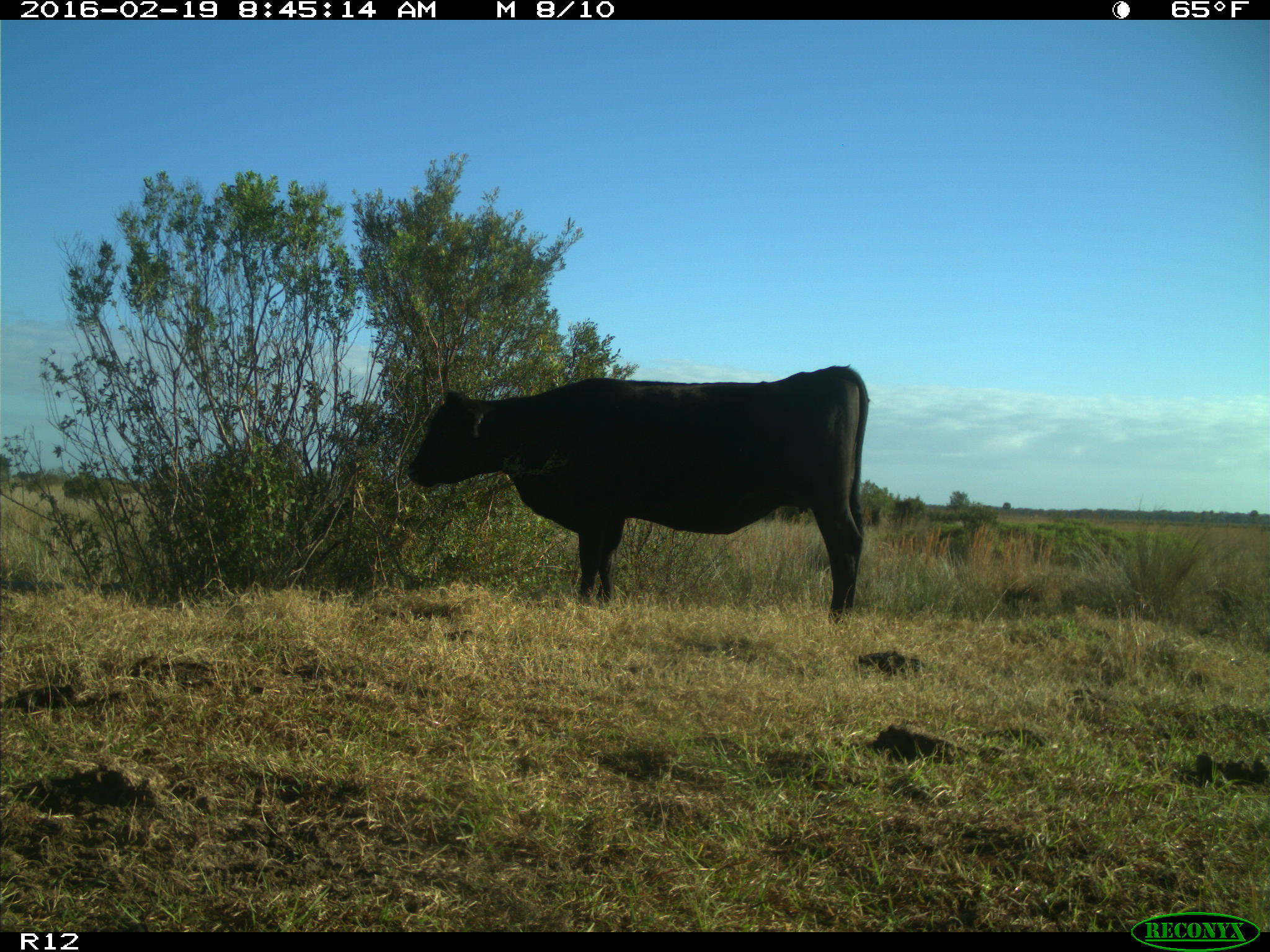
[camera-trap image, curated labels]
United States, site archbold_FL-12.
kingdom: Animalia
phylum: Chordata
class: Mammalia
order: Artiodactyla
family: Bovidae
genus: Bos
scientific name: Bos taurus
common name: domestic cow